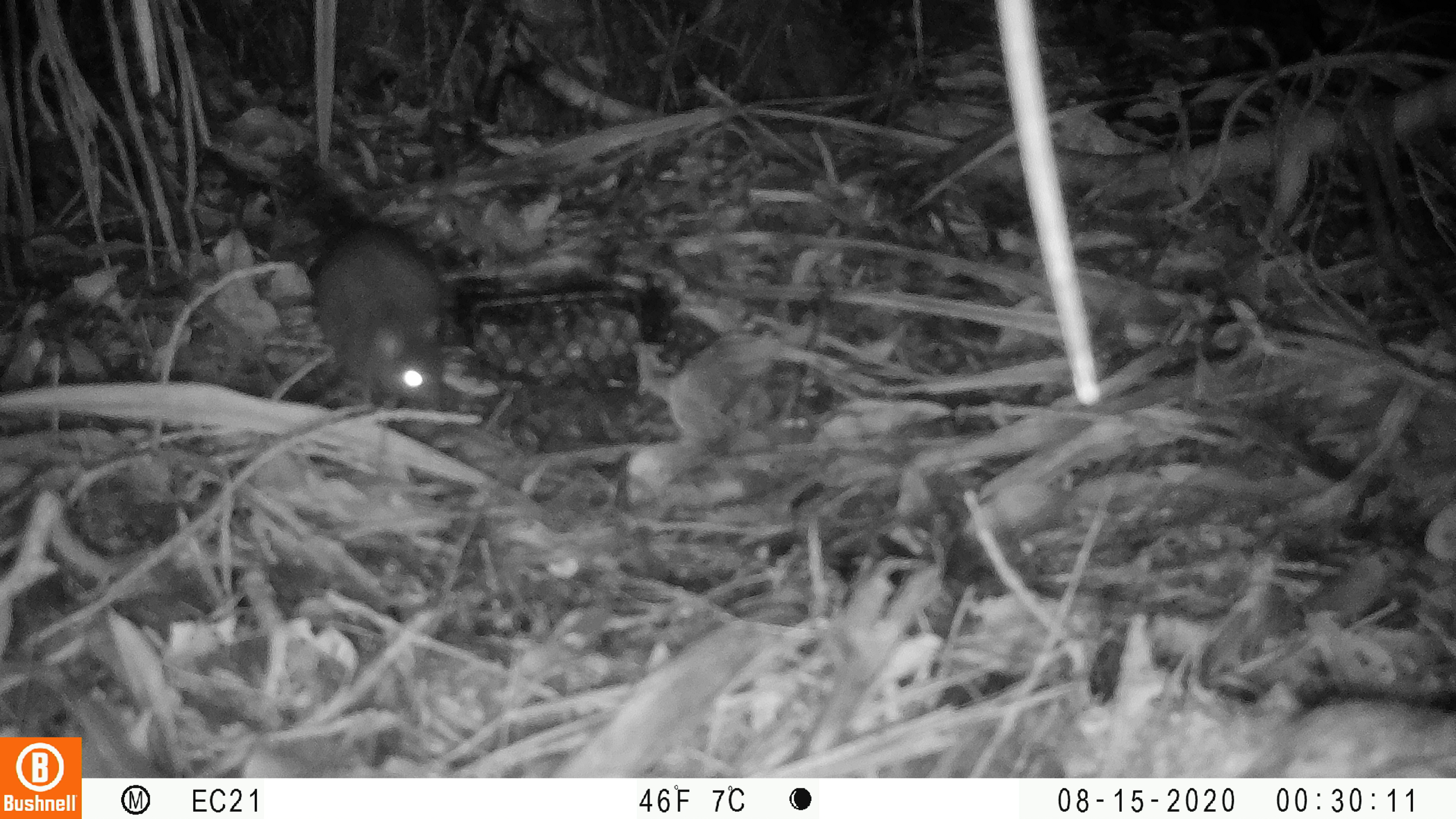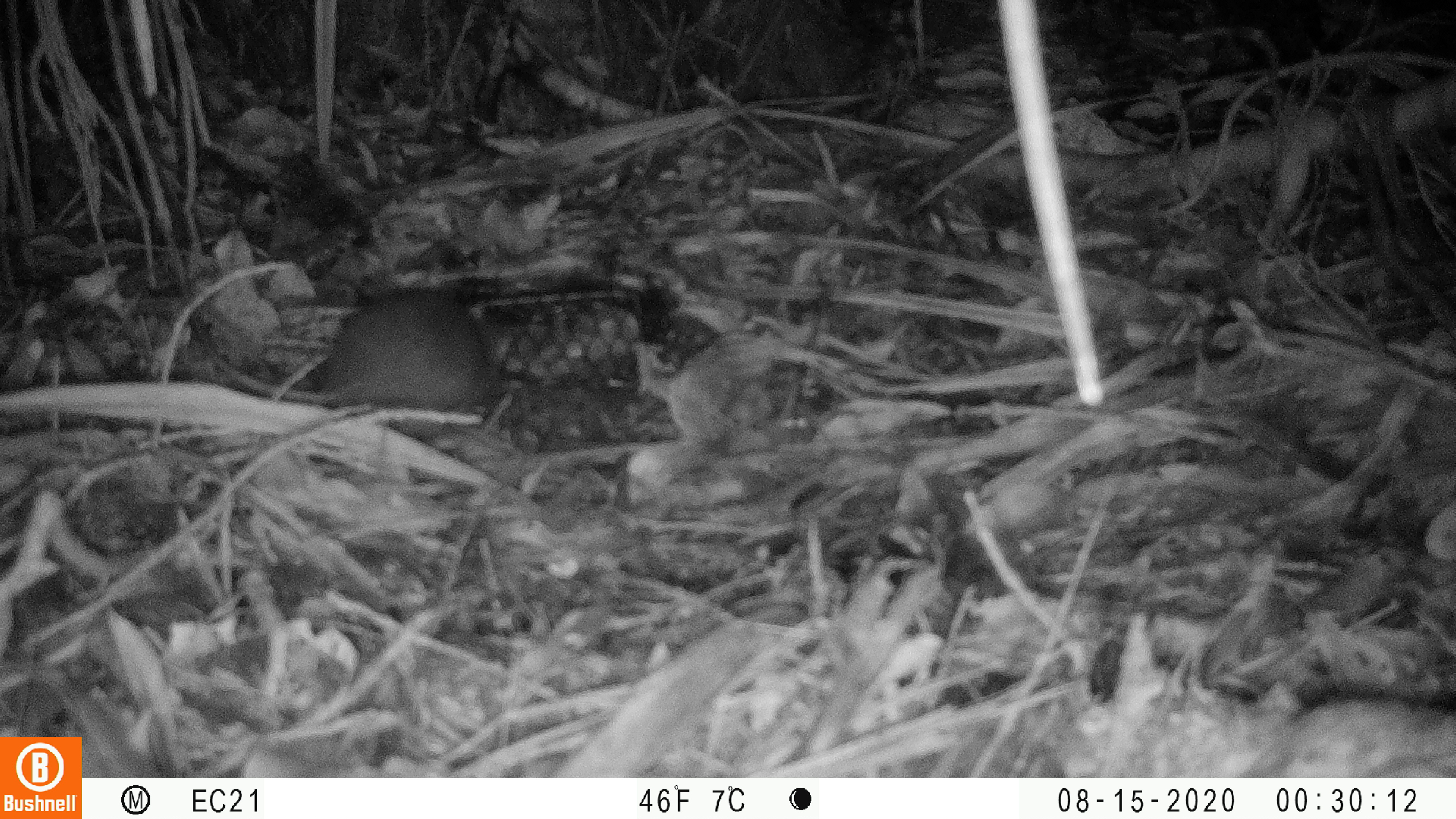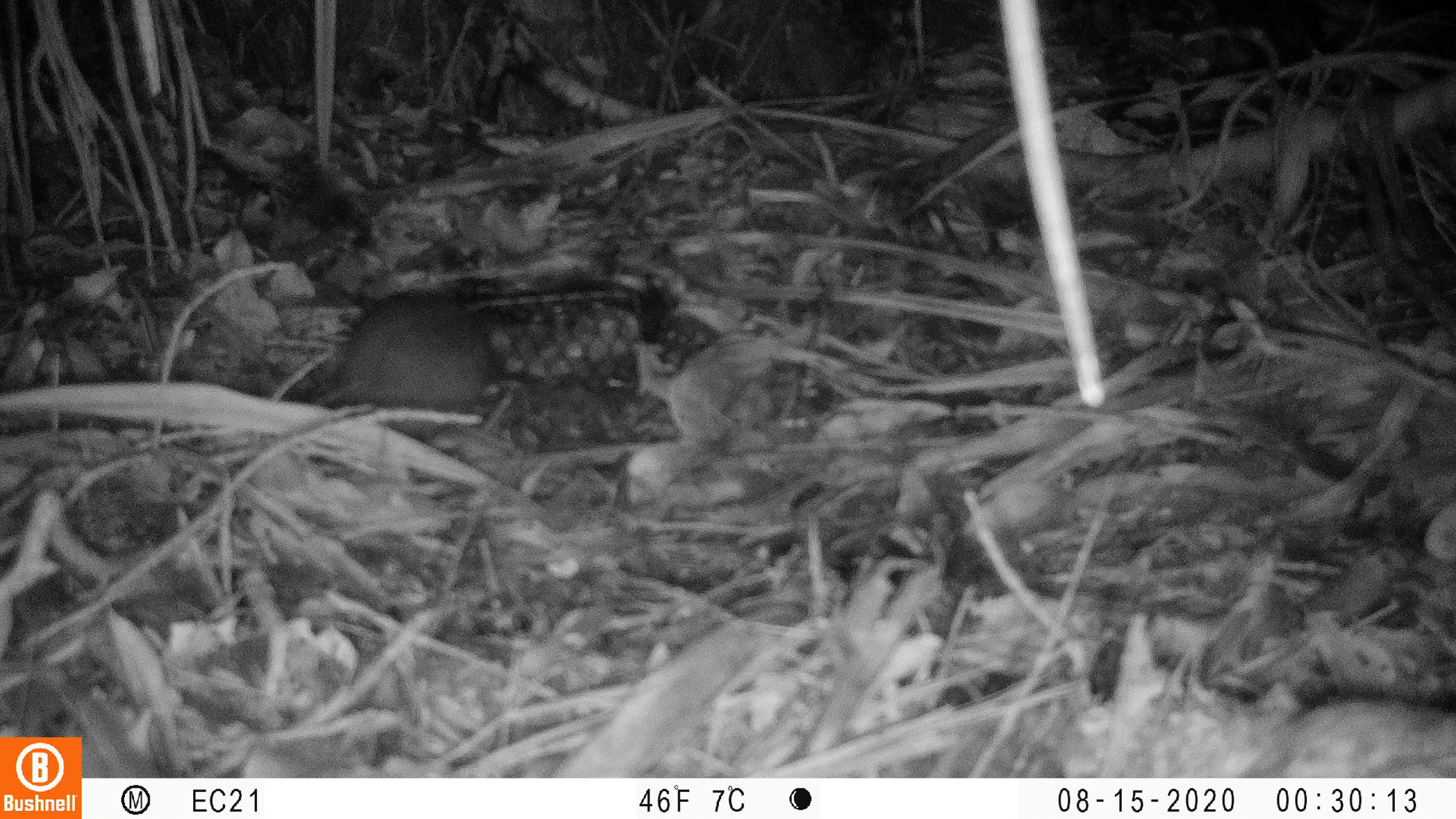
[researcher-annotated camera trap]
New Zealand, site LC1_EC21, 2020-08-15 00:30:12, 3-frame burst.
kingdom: Animalia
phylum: Chordata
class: Mammalia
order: Rodentia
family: Muridae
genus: Rattus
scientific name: Rattus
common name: rat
Rat (Rattus).